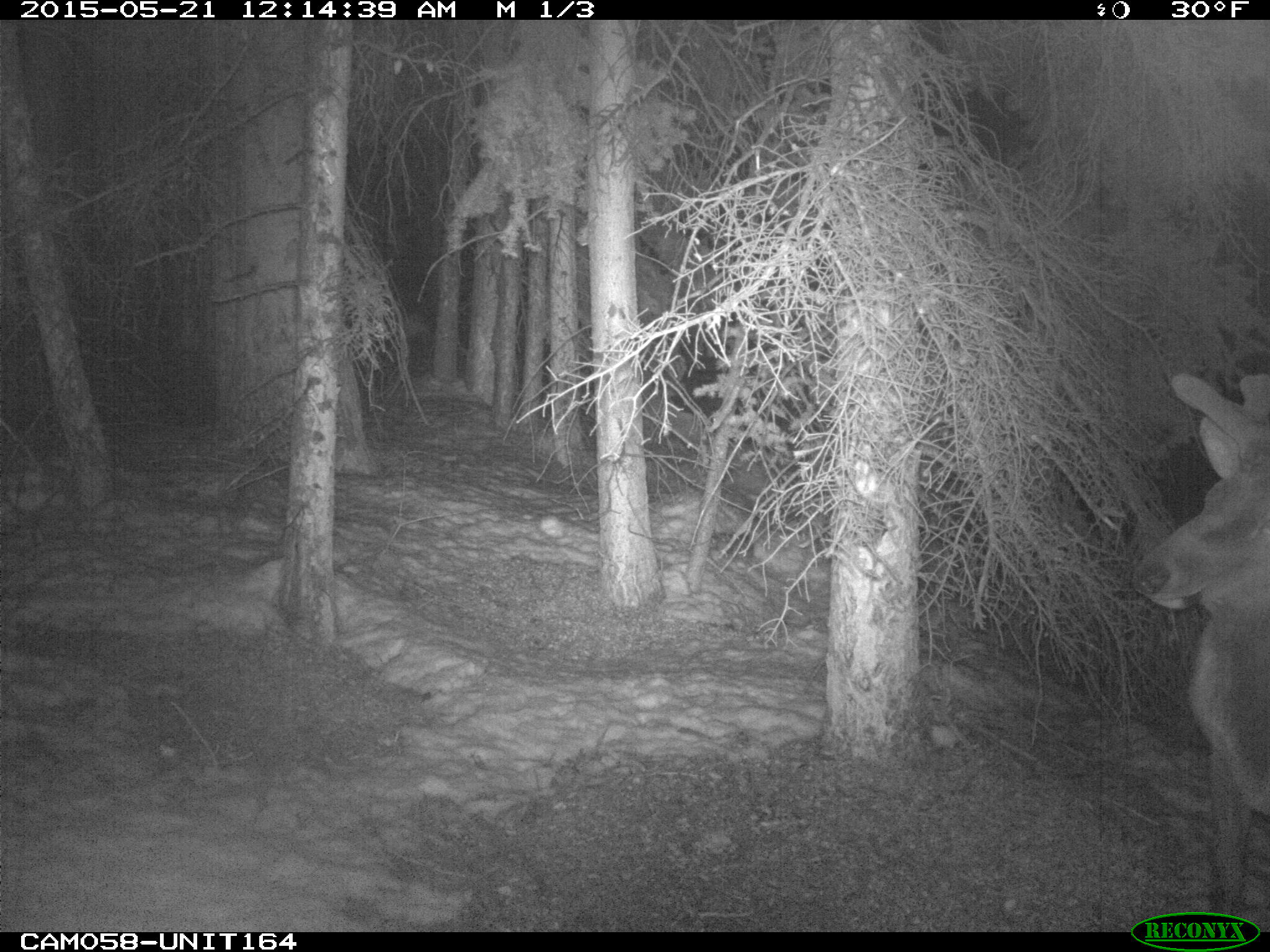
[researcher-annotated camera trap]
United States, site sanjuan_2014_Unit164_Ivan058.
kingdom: Animalia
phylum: Chordata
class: Mammalia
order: Artiodactyla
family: Cervidae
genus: Cervus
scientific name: Cervus elaphus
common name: red deer